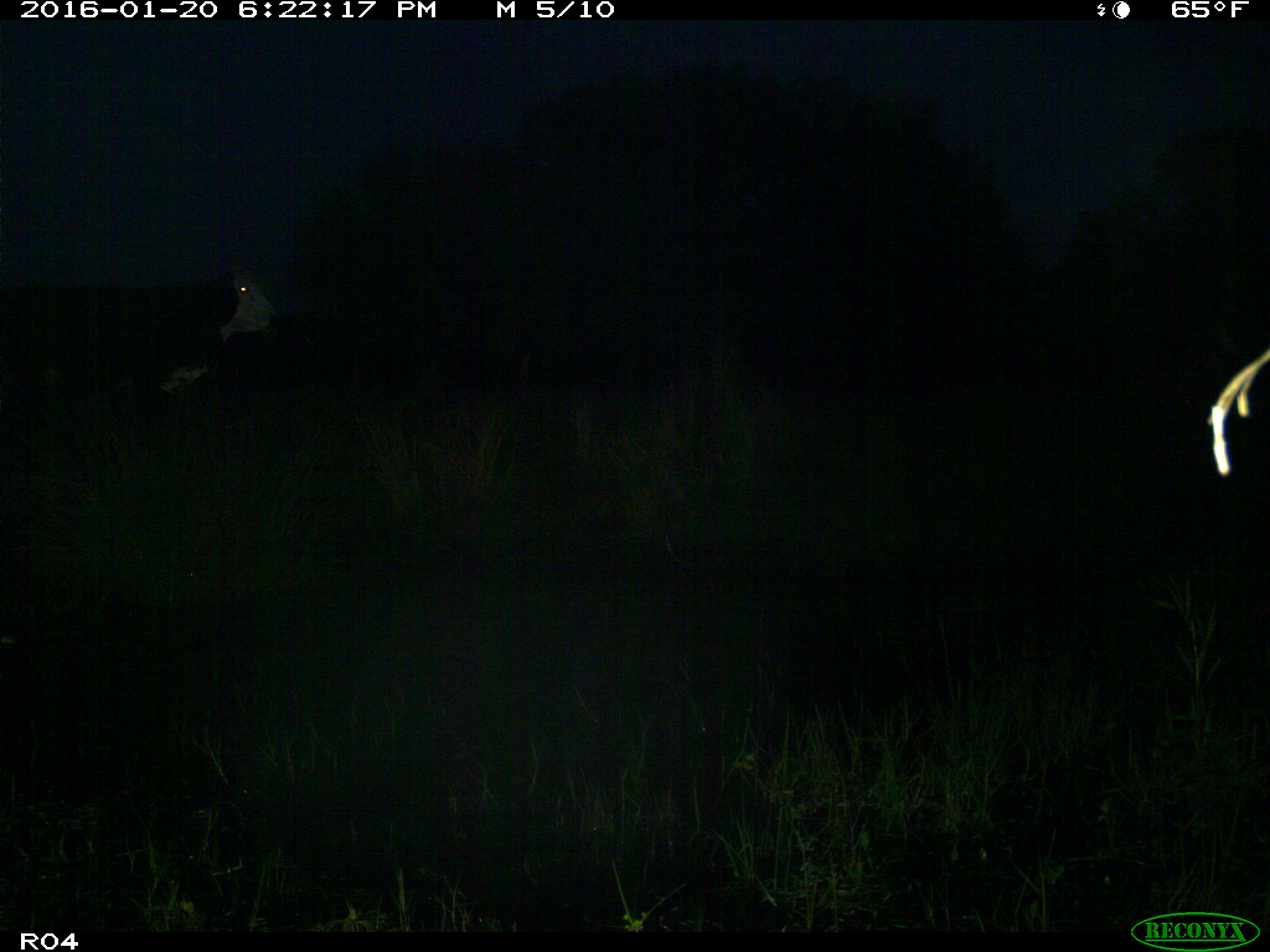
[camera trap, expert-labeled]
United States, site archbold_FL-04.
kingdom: Animalia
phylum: Chordata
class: Mammalia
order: Artiodactyla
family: Bovidae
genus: Bos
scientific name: Bos taurus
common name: domestic cow